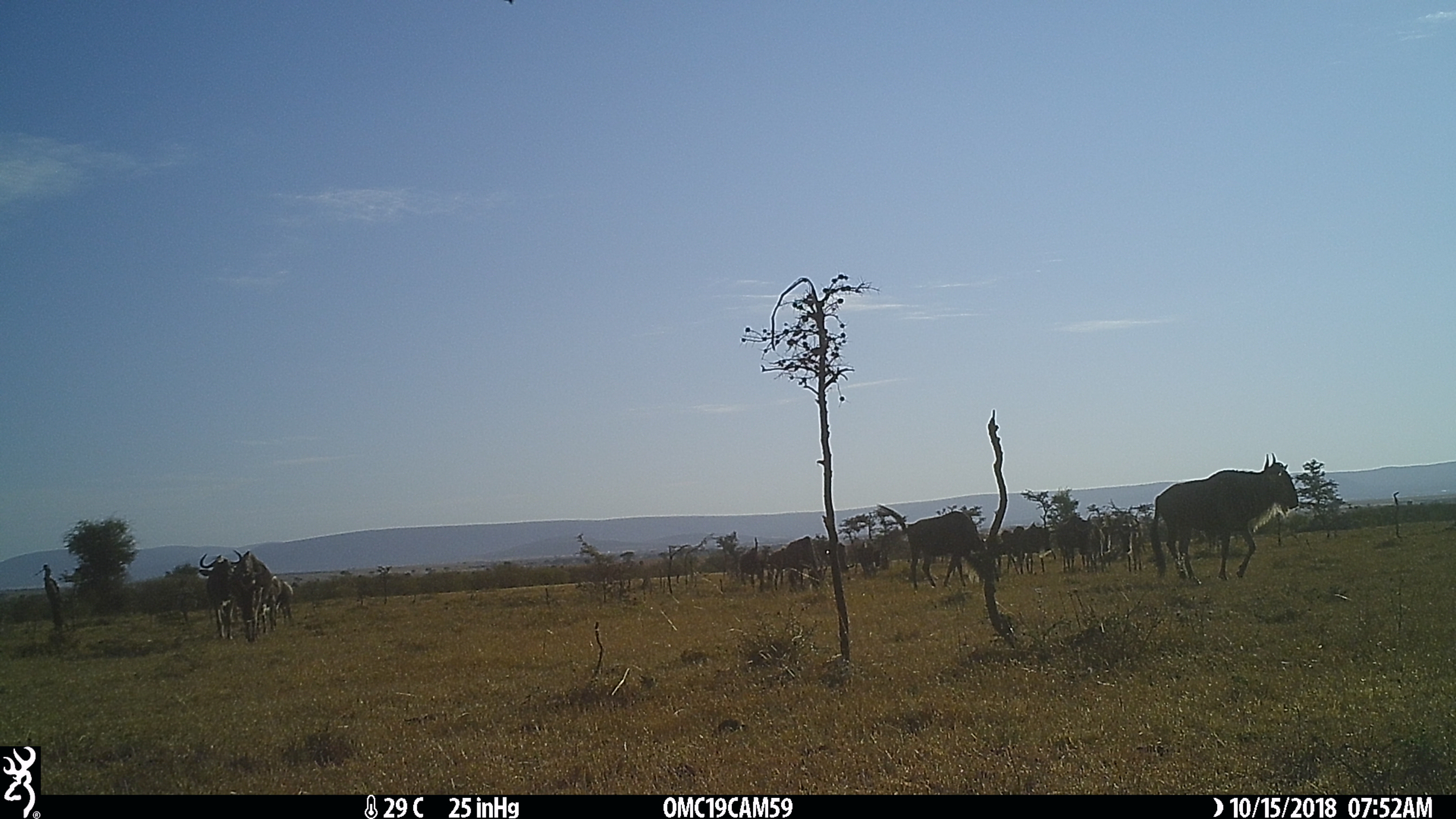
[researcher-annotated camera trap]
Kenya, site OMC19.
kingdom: Animalia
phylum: Chordata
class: Mammalia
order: Artiodactyla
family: Bovidae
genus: Connochaetes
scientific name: Connochaetes taurinus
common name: blue wildebeest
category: wildebeest